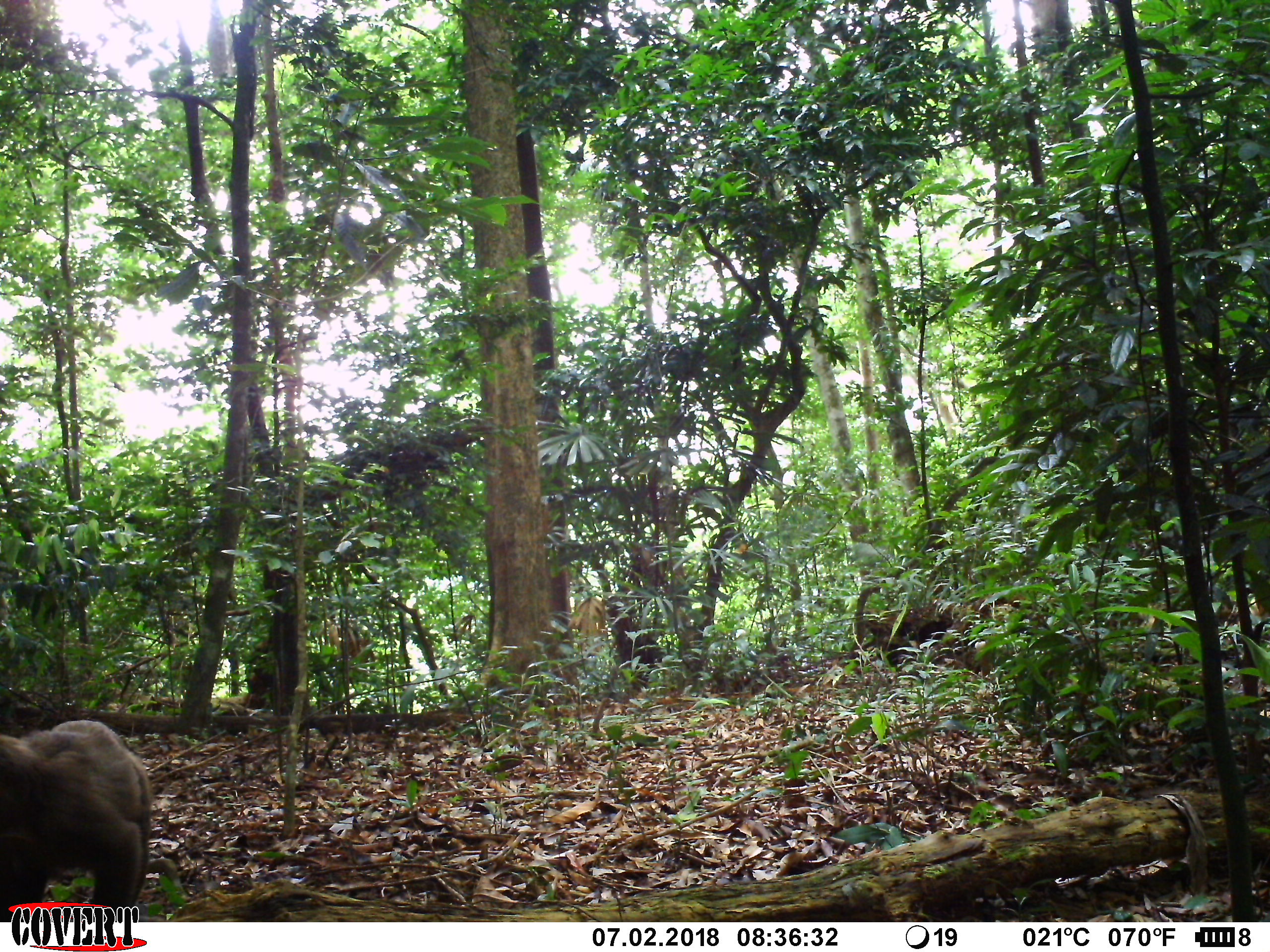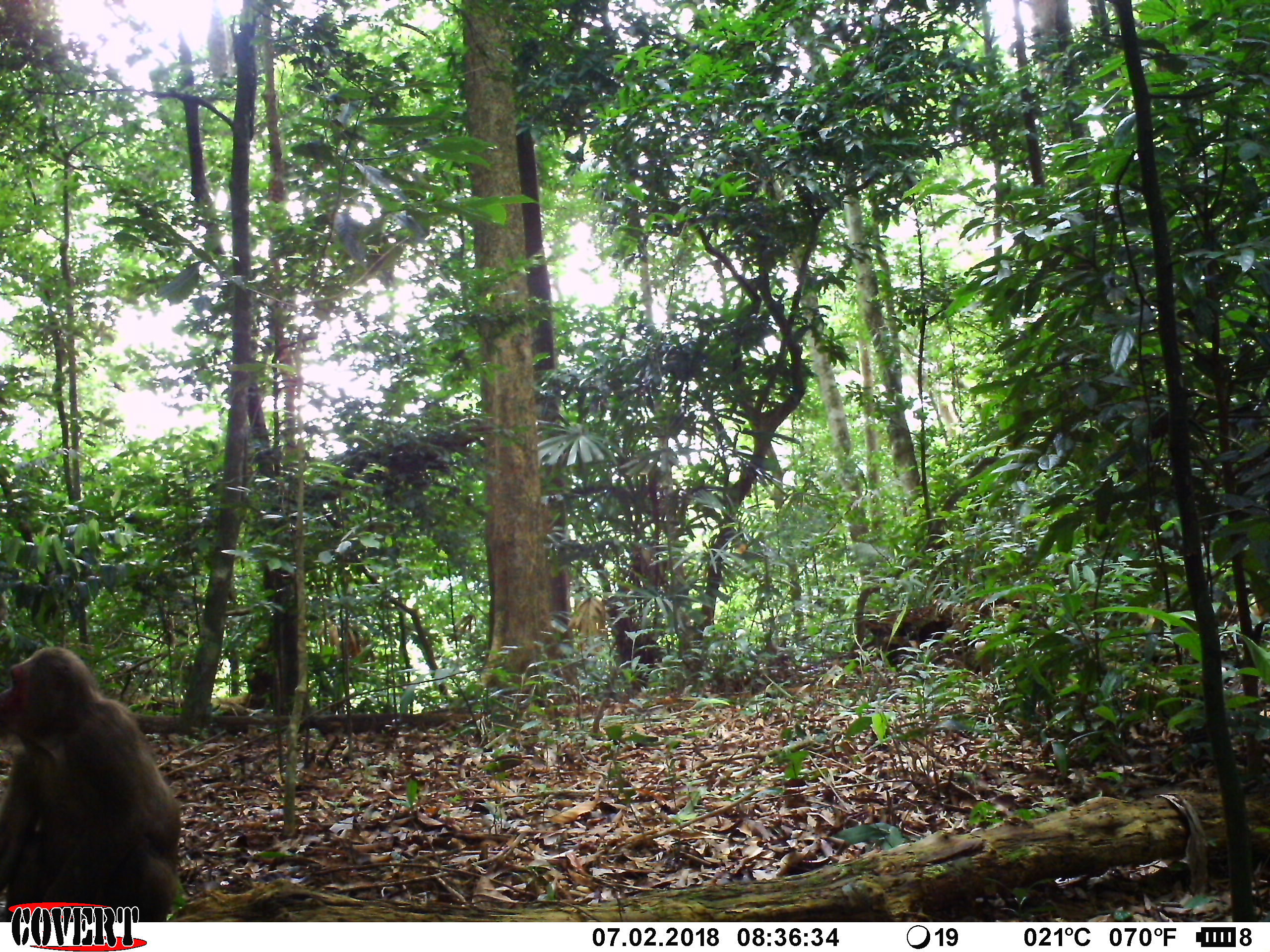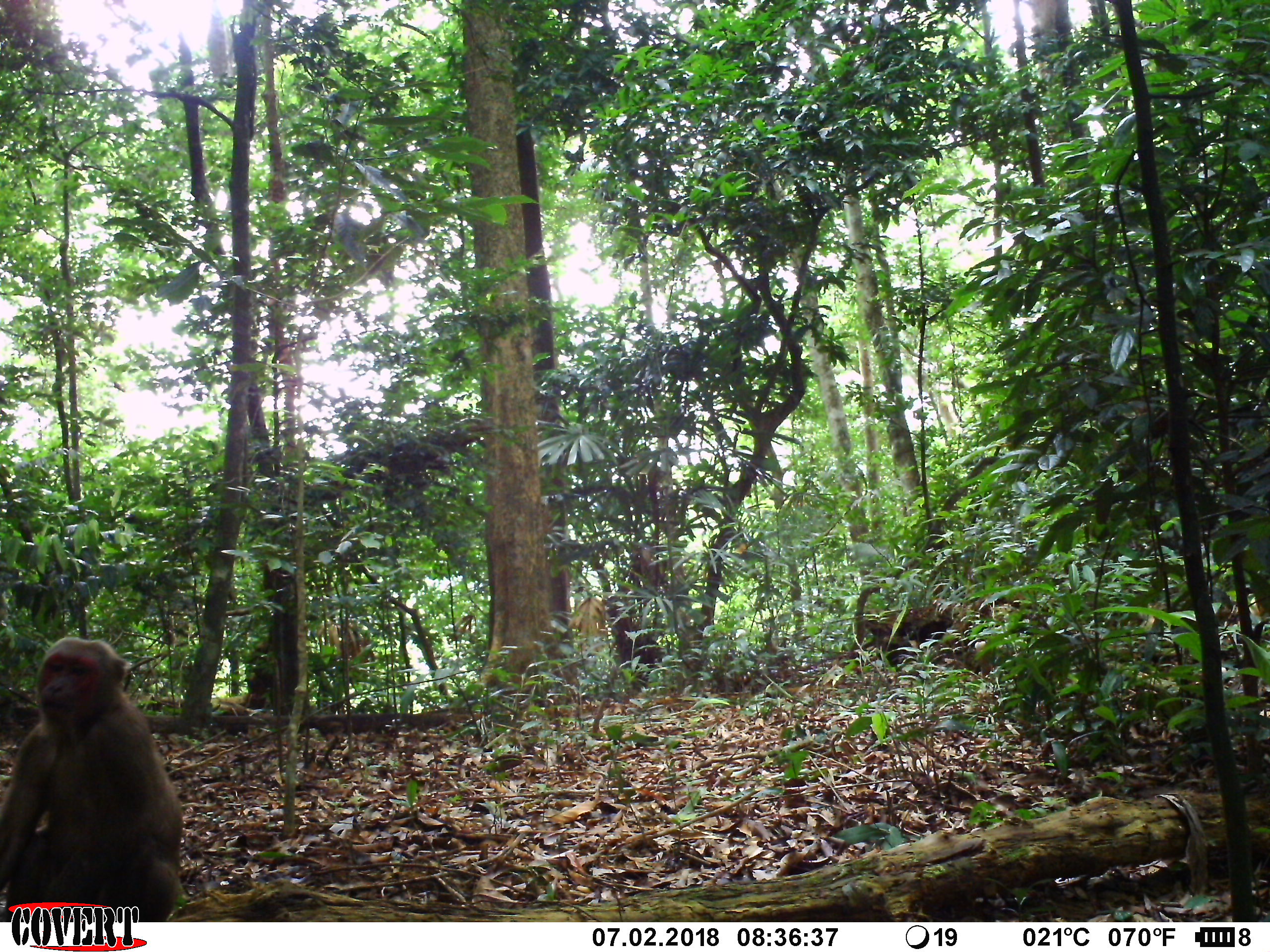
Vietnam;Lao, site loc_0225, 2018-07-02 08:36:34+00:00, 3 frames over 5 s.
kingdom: Animalia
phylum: Chordata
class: Mammalia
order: Primates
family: Cercopithecidae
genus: Macaca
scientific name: Macaca arctoides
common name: stump-tailed macaque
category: stump tailed macaque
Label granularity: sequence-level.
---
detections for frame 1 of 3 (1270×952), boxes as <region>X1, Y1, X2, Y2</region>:
stump tailed macaque: <region>0, 718, 153, 920</region>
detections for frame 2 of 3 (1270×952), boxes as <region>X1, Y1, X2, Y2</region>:
stump tailed macaque: <region>0, 644, 182, 921</region>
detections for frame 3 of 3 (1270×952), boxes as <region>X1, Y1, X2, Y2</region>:
stump tailed macaque: <region>0, 633, 183, 918</region>